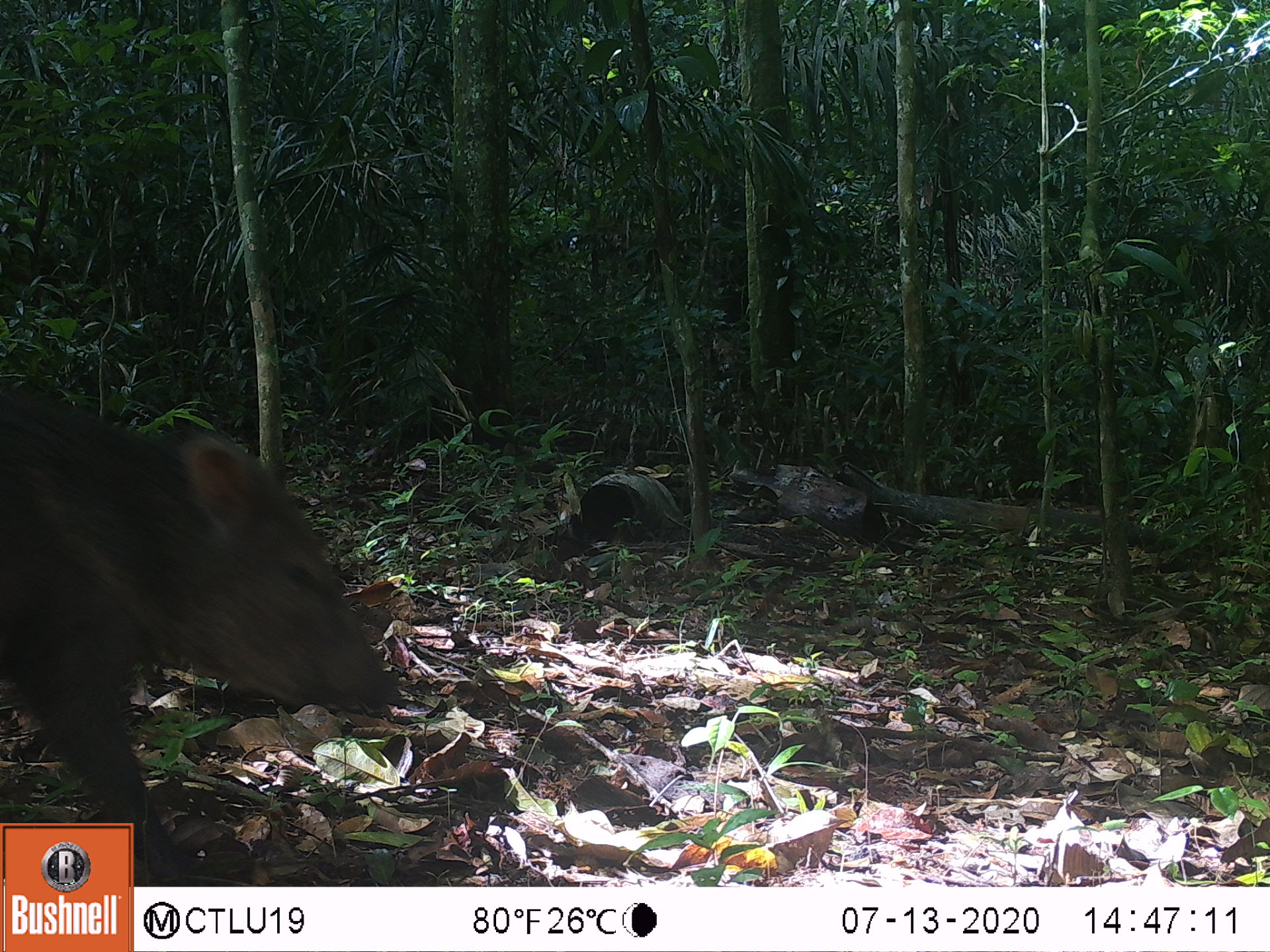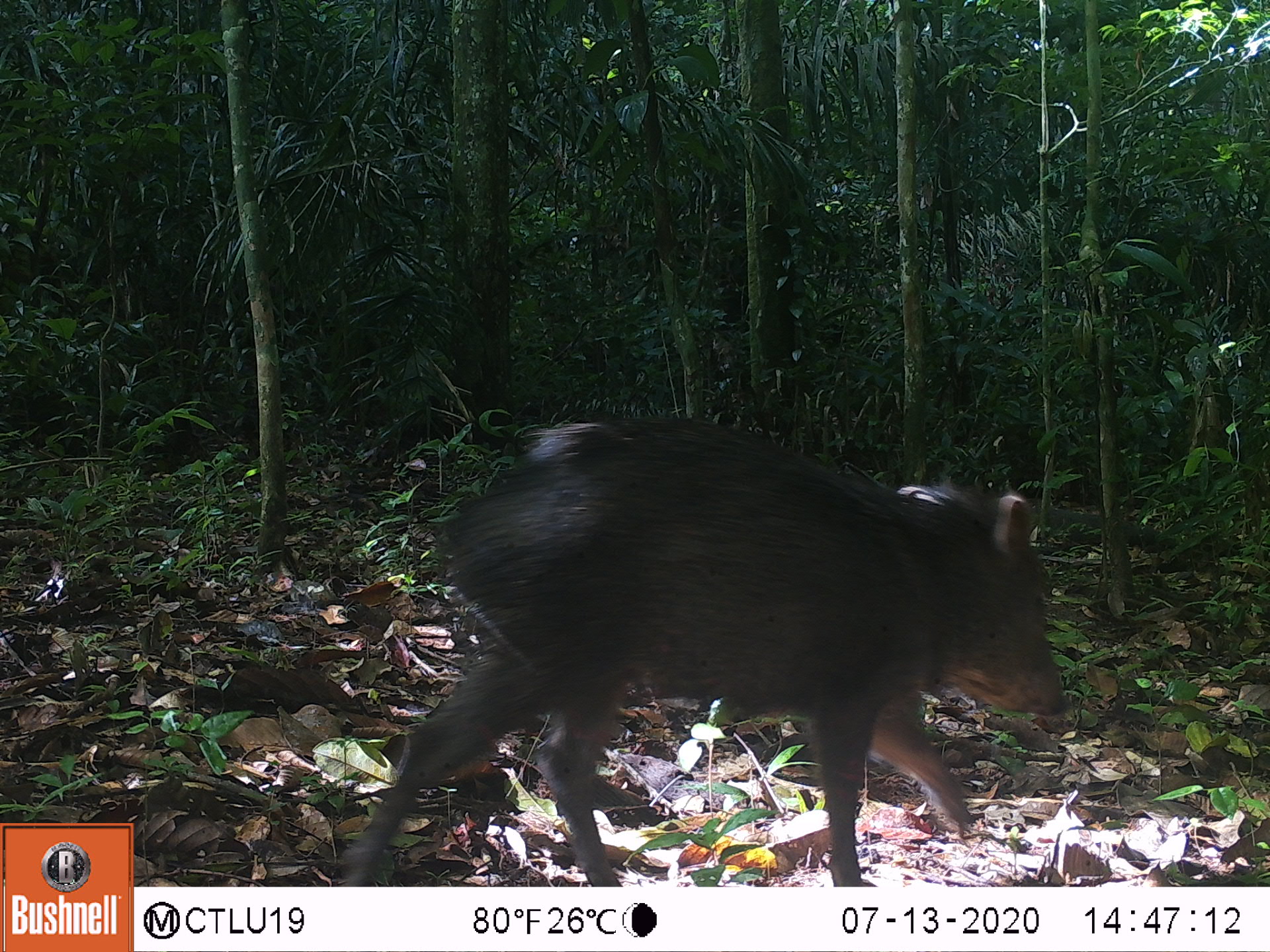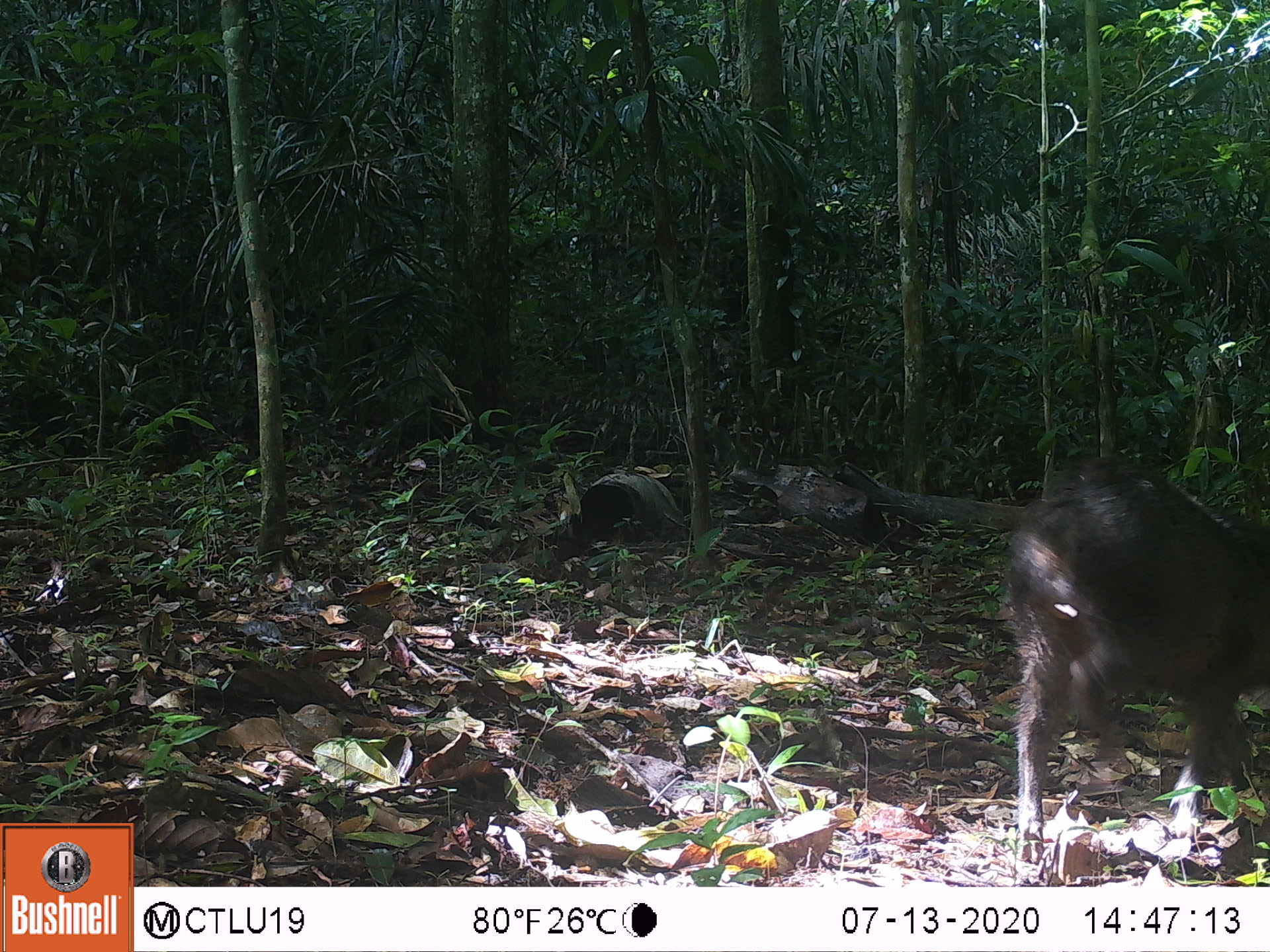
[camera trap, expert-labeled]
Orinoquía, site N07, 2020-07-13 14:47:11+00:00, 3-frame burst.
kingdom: Animalia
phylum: Chordata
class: Mammalia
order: Artiodactyla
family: Tayassuidae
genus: Pecari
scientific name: Pecari tajacu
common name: collared peccary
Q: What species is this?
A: Collared peccary (Pecari tajacu).